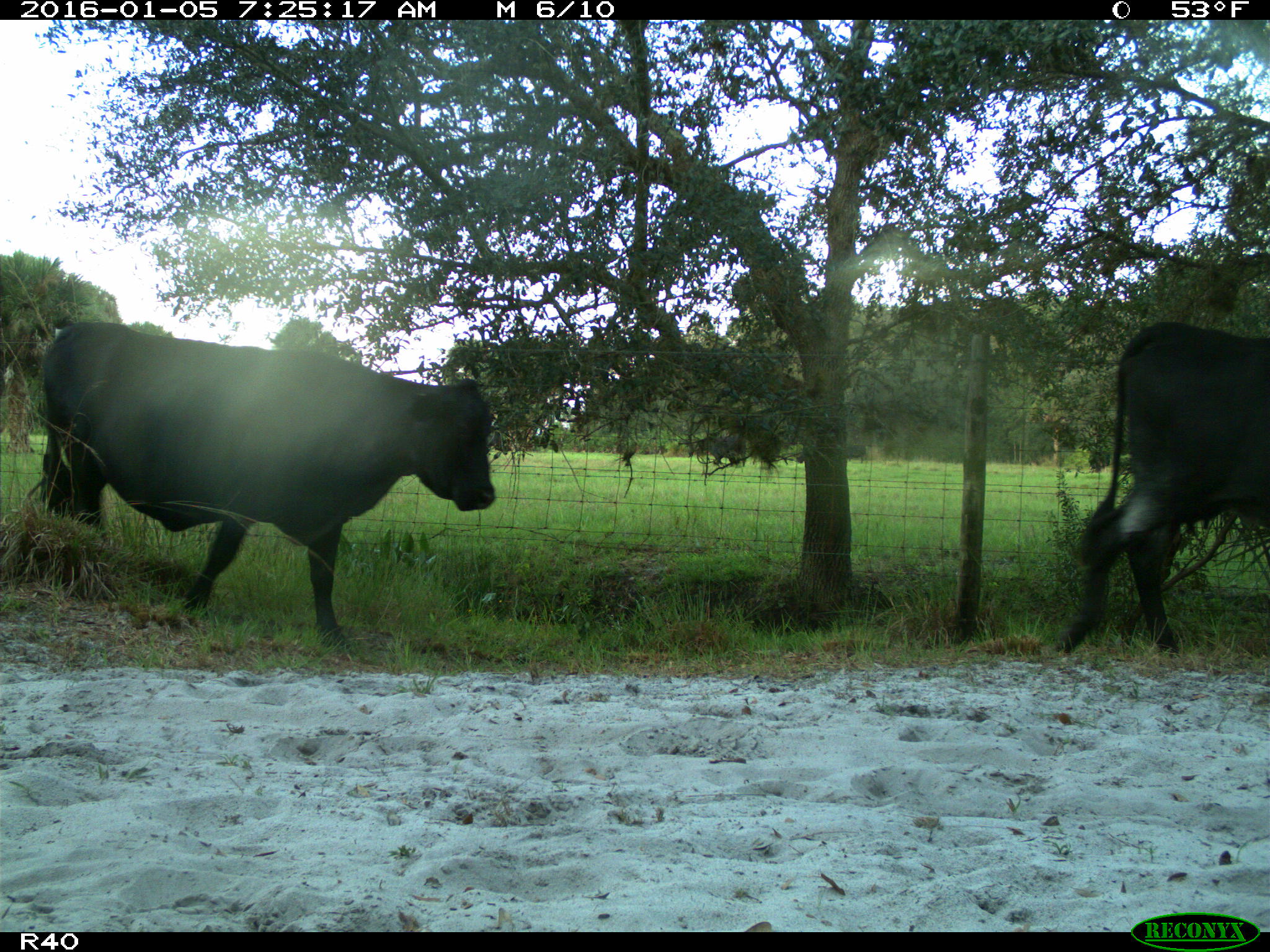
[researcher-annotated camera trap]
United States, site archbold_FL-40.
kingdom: Animalia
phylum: Chordata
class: Mammalia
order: Artiodactyla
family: Bovidae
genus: Bos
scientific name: Bos taurus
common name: domestic cow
Bos taurus (domestic cow).